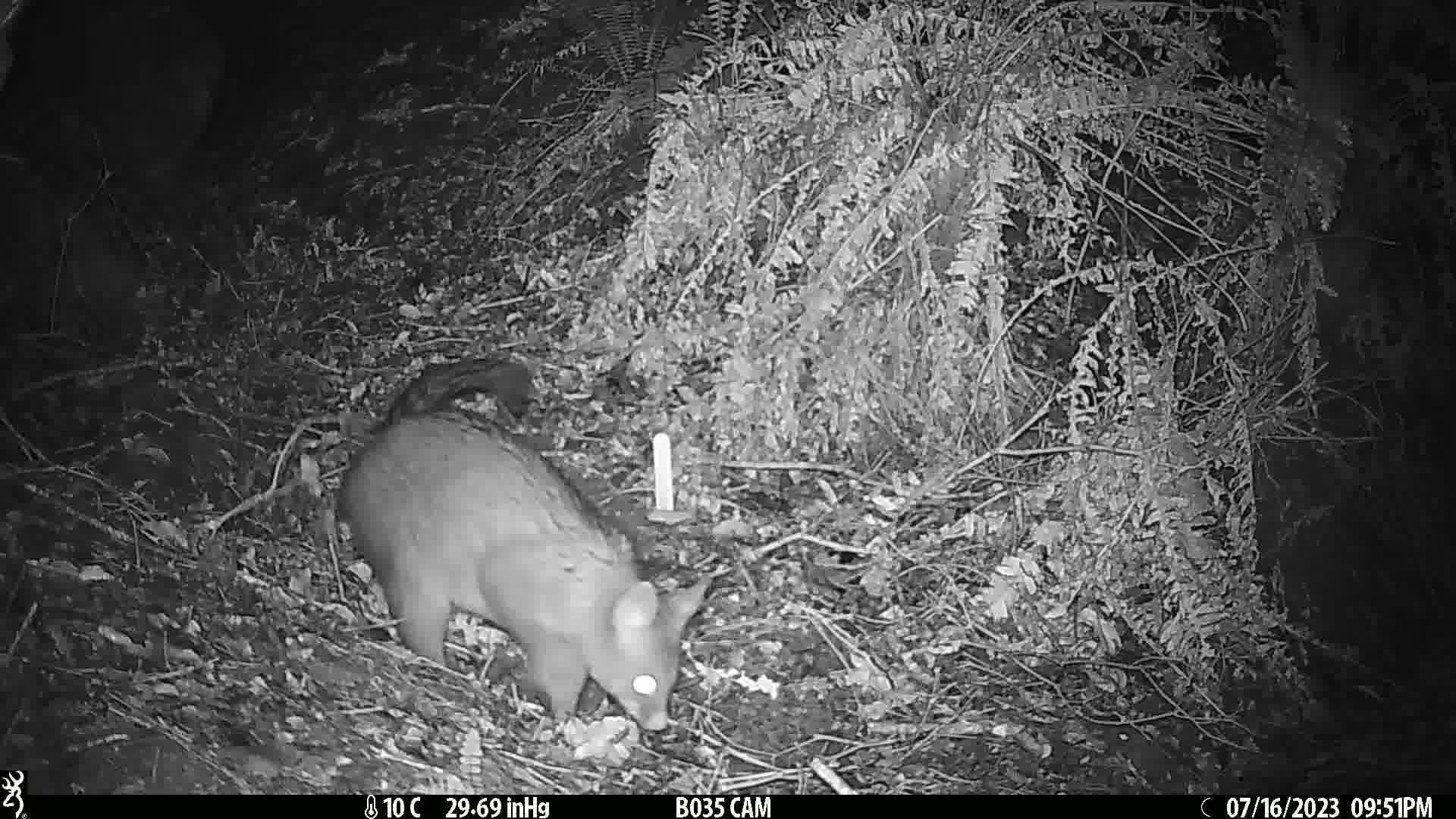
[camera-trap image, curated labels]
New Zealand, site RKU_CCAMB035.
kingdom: Animalia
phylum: Chordata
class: Mammalia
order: Diprotodontia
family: Phalangeridae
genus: Trichosurus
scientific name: Trichosurus vulpecula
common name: common brushtail possum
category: possum